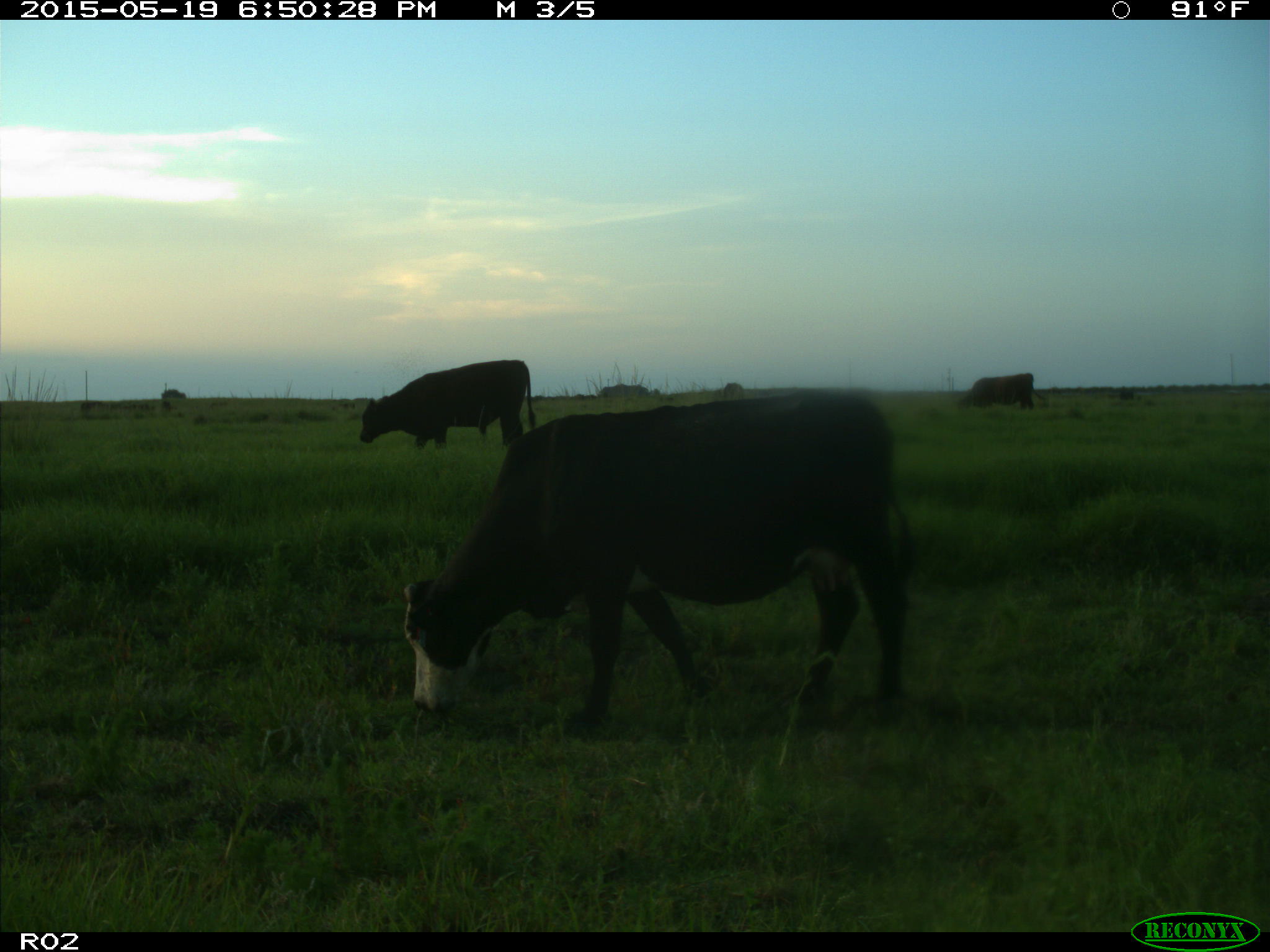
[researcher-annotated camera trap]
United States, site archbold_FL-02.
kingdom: Animalia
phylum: Chordata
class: Mammalia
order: Artiodactyla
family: Bovidae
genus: Bos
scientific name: Bos taurus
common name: domestic cow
Bos taurus (domestic cow).